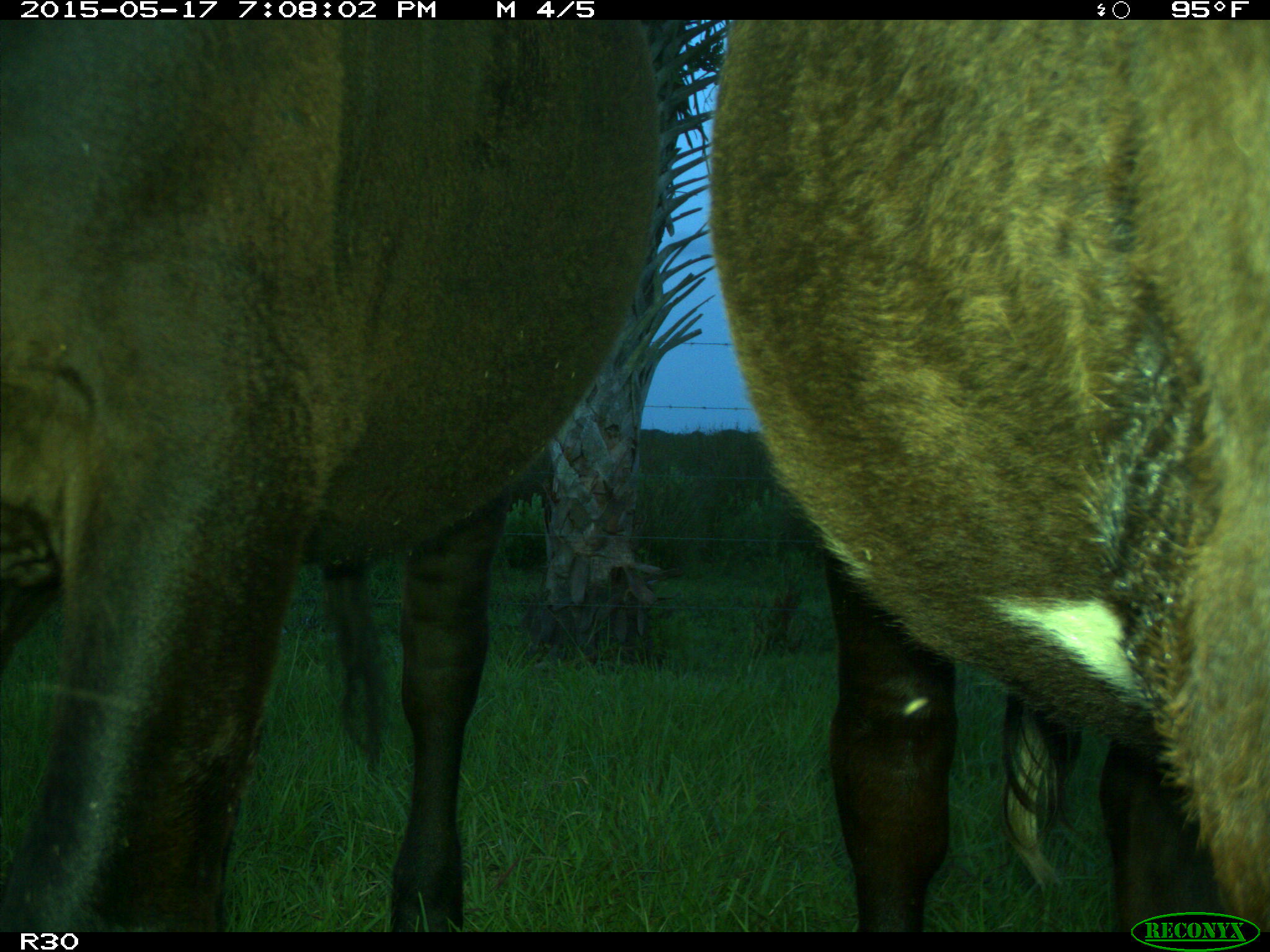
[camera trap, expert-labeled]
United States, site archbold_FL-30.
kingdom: Animalia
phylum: Chordata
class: Mammalia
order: Artiodactyla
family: Bovidae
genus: Bos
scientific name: Bos taurus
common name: domestic cow